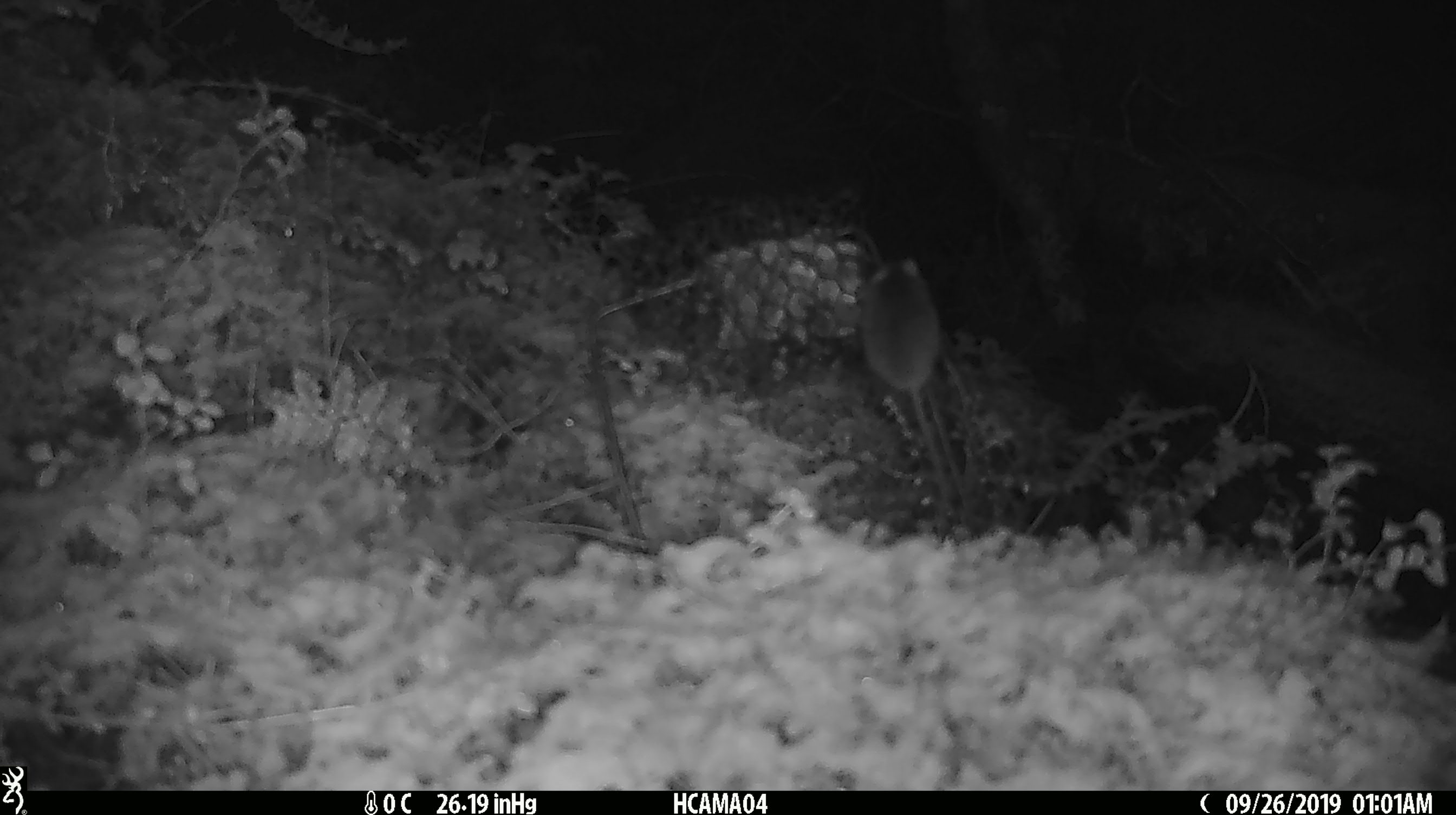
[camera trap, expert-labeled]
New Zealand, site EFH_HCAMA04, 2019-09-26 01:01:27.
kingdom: Animalia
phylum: Chordata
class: Mammalia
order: Rodentia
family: Muridae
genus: Mus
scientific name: Mus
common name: mouse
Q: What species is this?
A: Mouse (Mus).